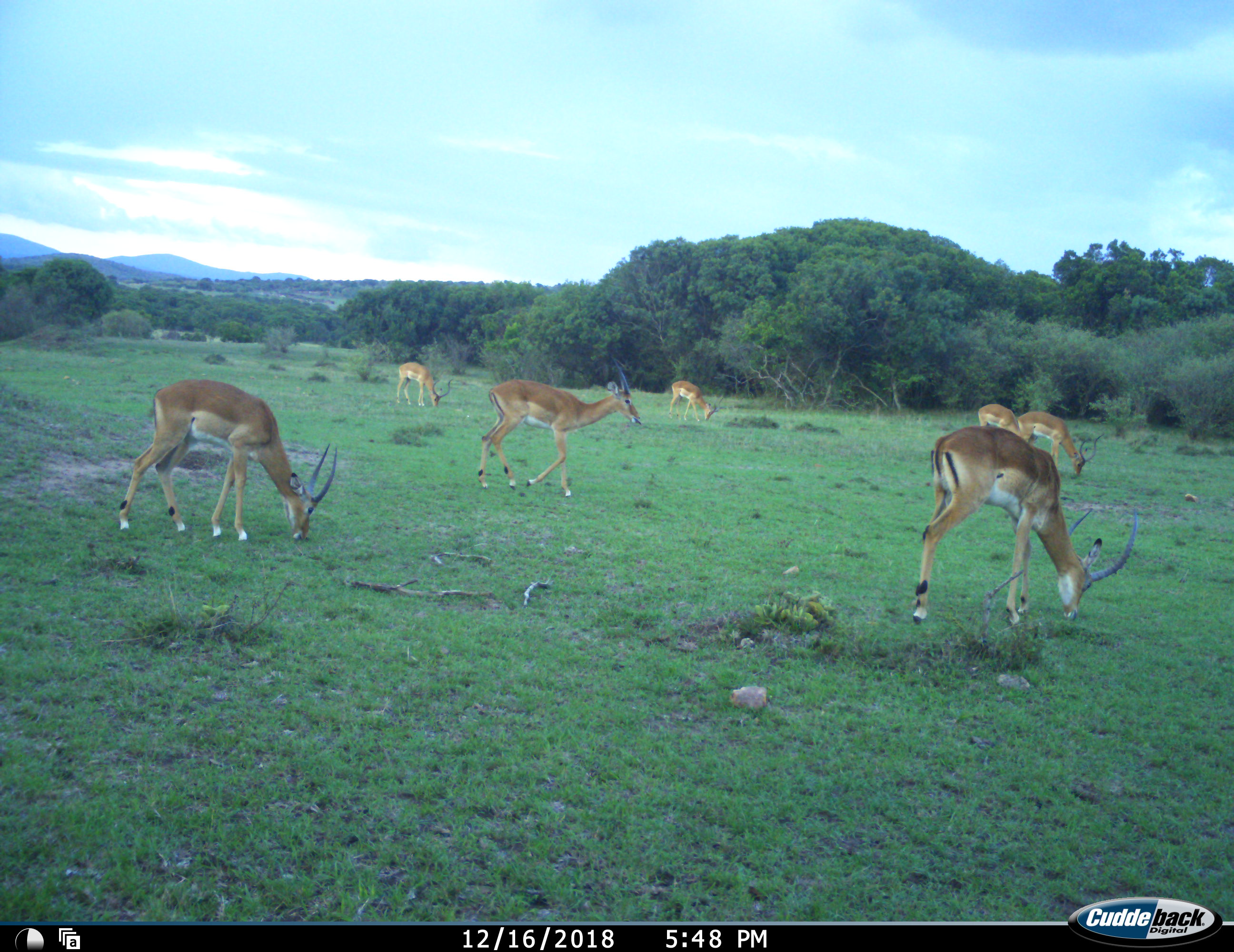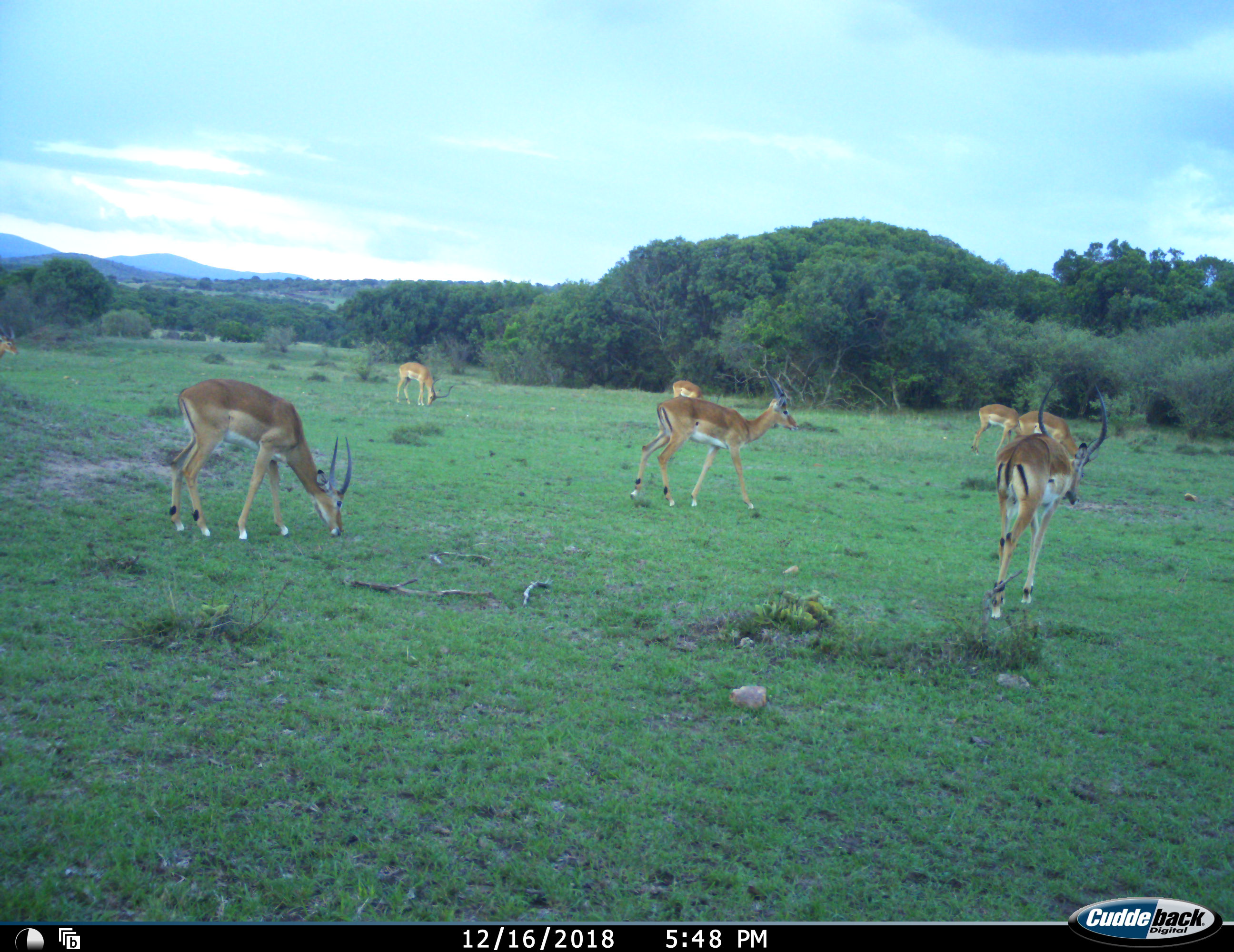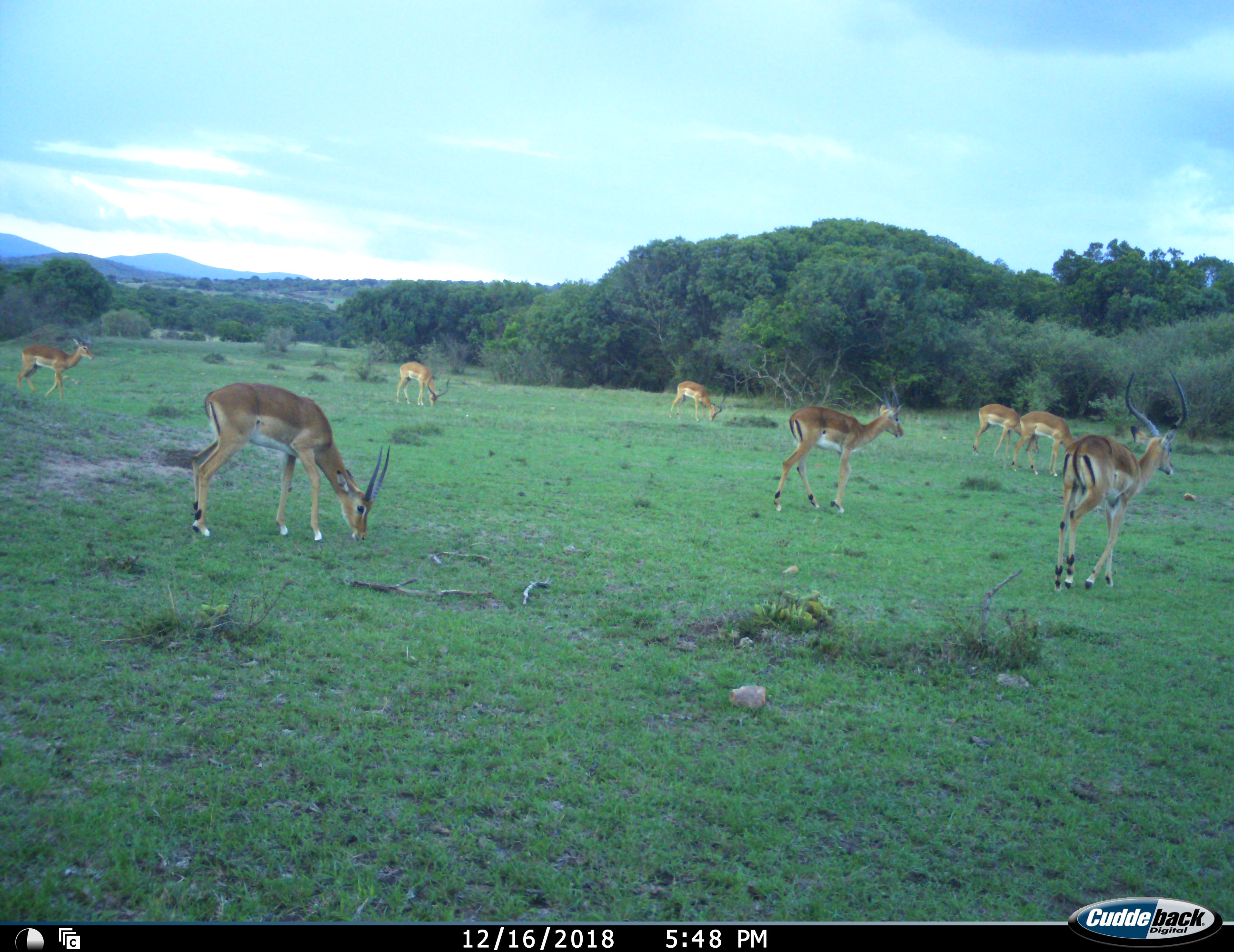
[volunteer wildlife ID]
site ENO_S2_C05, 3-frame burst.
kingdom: Animalia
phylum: Chordata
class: Mammalia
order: Artiodactyla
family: Bovidae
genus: Aepyceros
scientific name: Aepyceros melampus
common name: impala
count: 8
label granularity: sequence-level